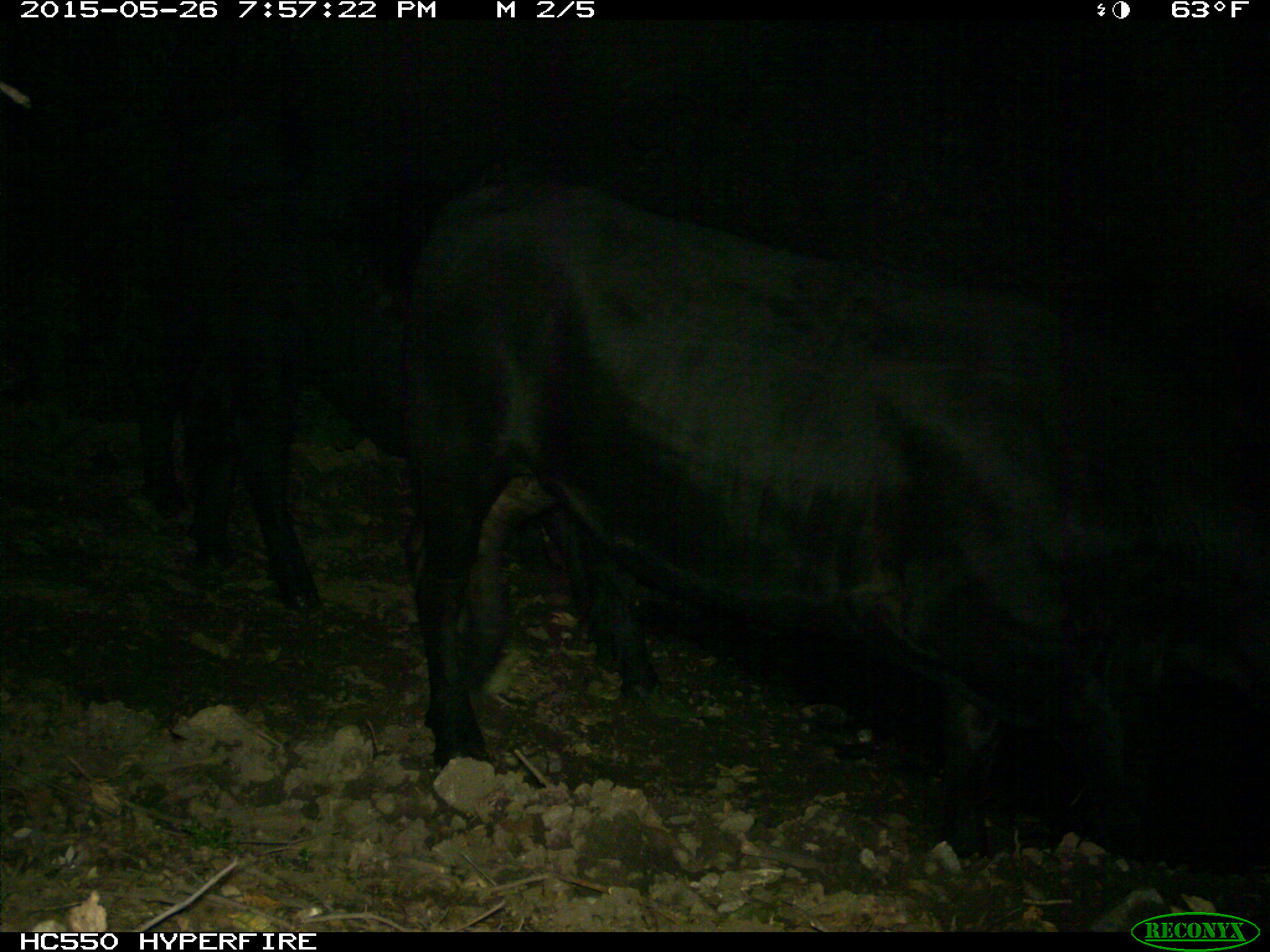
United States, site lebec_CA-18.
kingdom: Animalia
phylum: Chordata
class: Mammalia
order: Artiodactyla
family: Bovidae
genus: Bos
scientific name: Bos taurus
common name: domestic cow